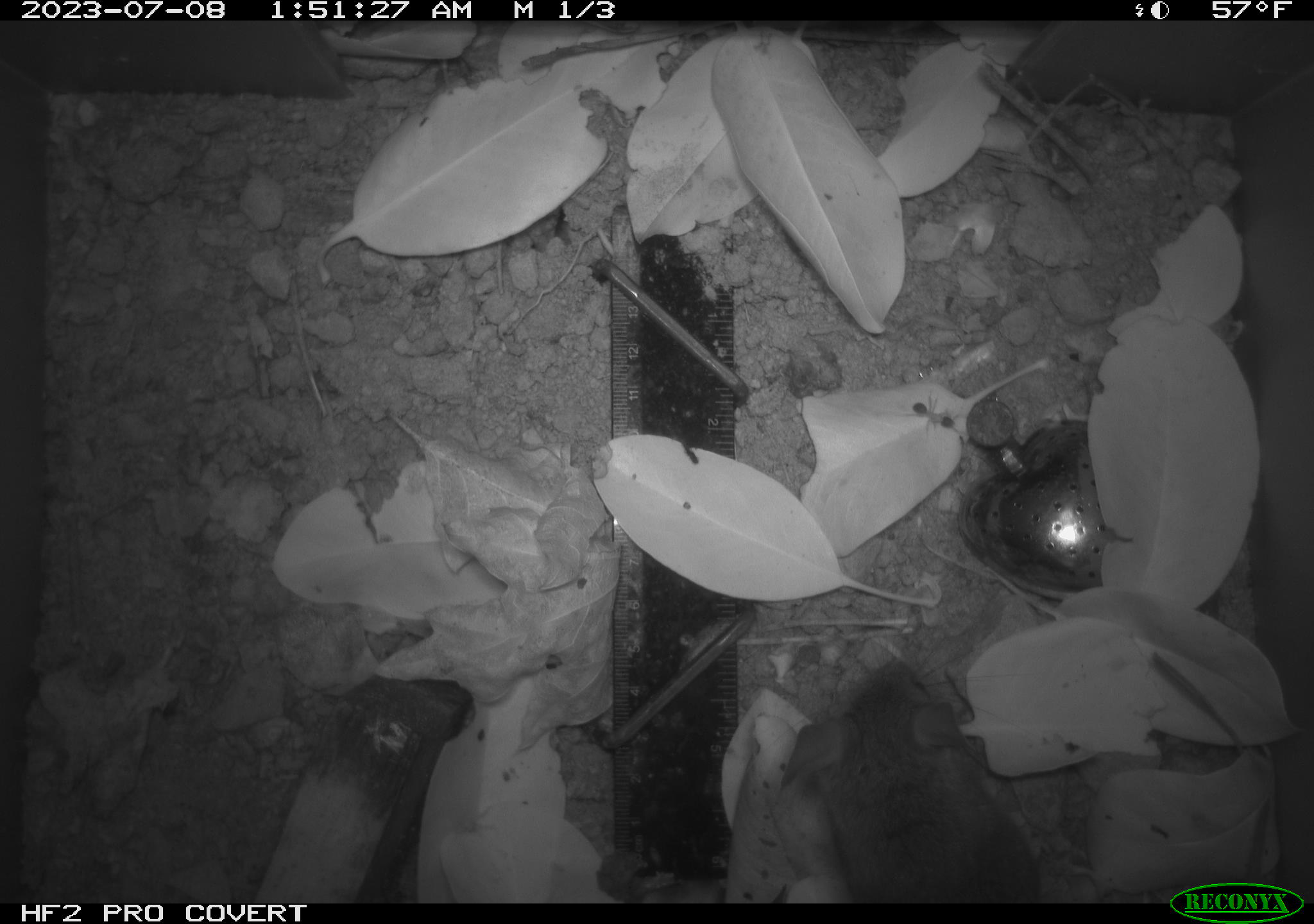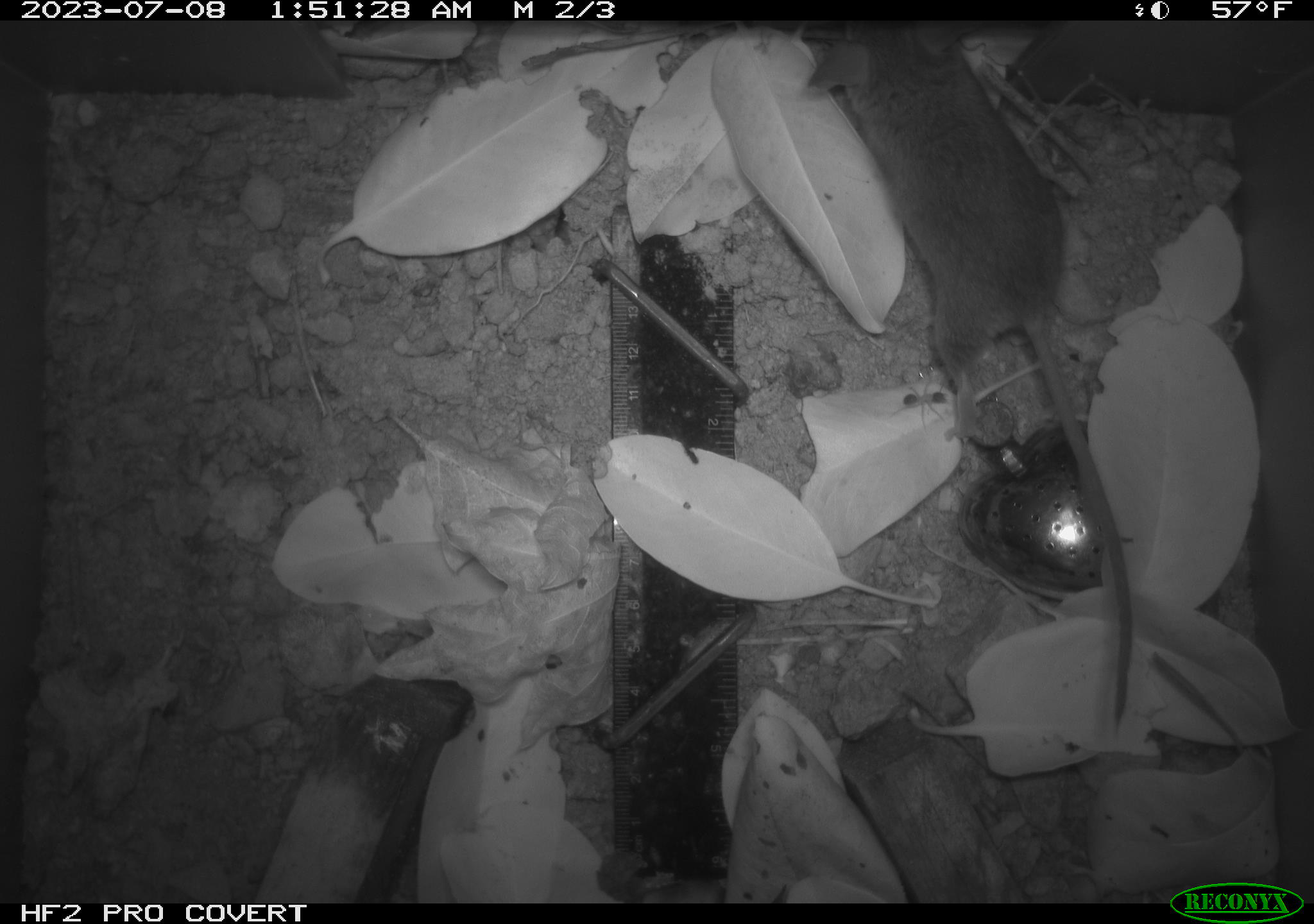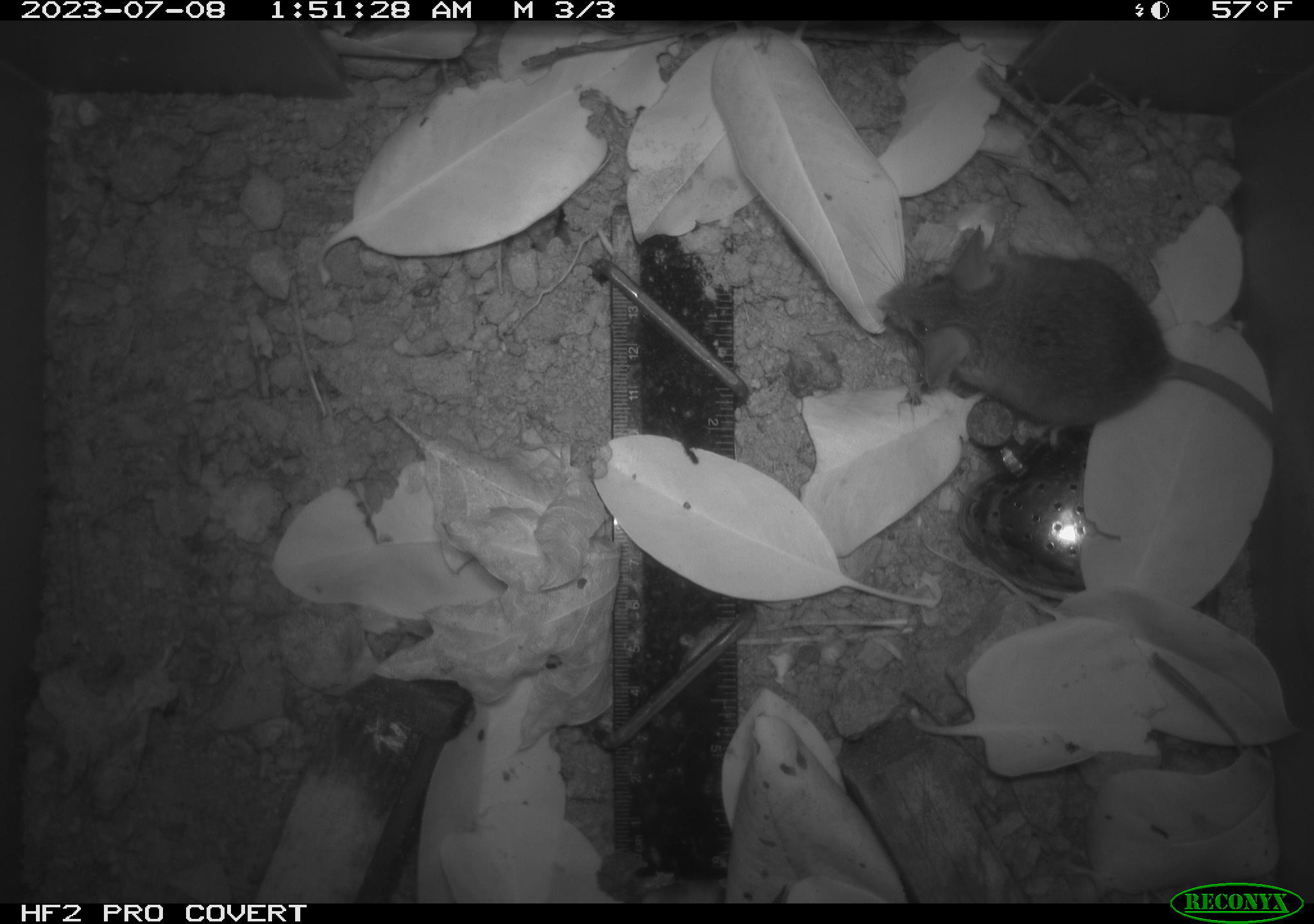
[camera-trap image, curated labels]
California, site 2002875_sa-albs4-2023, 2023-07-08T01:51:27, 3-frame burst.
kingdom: Animalia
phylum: Chordata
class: Mammalia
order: Rodentia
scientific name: Rodentia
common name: mouse species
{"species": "mouse species (Rodentia)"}